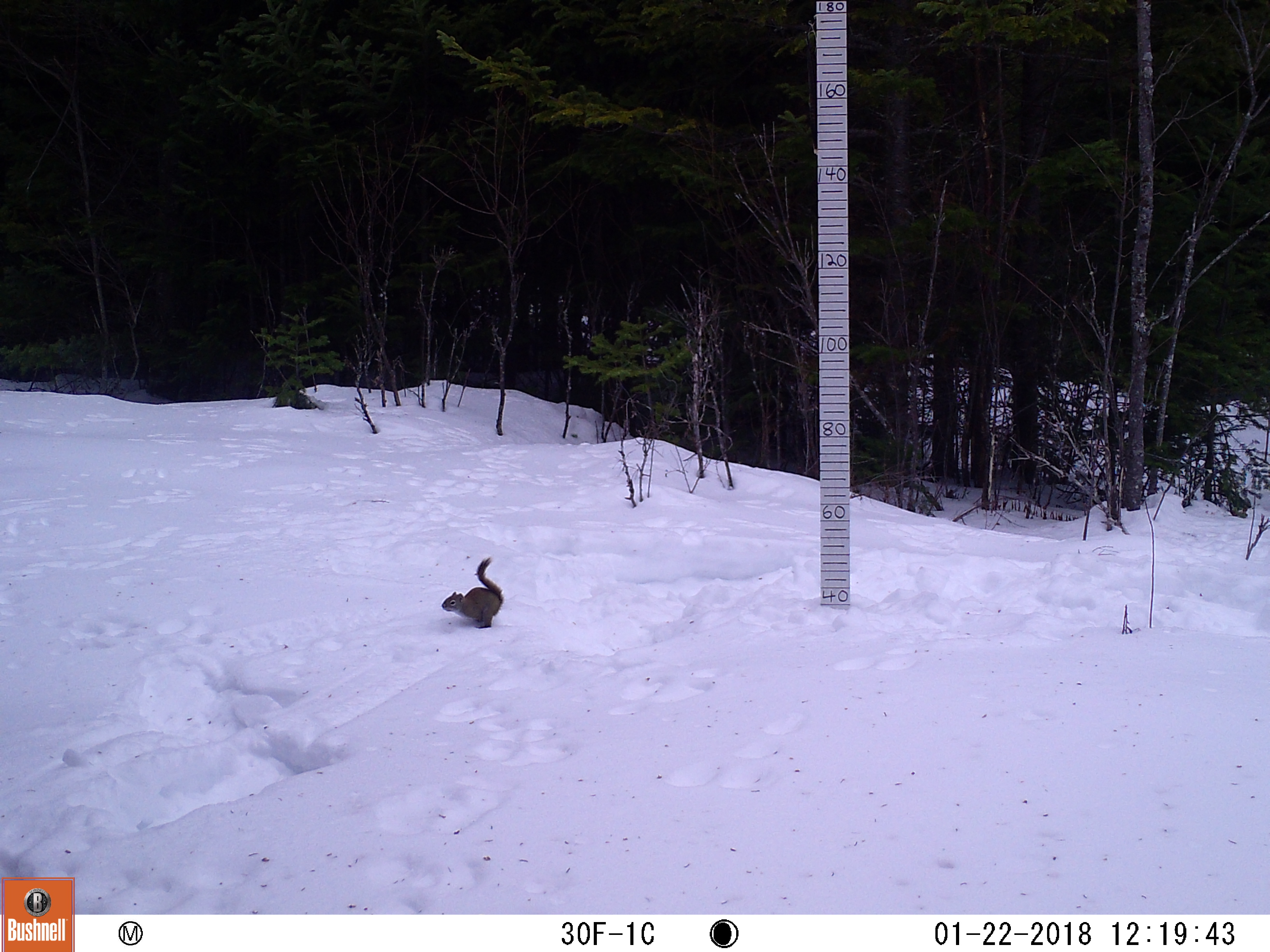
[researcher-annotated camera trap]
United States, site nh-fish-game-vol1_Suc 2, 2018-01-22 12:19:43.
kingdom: Animalia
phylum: Chordata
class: Mammalia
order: Rodentia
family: Sciuridae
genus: Tamiasciurus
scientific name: Tamiasciurus hudsonicus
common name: red squirrel